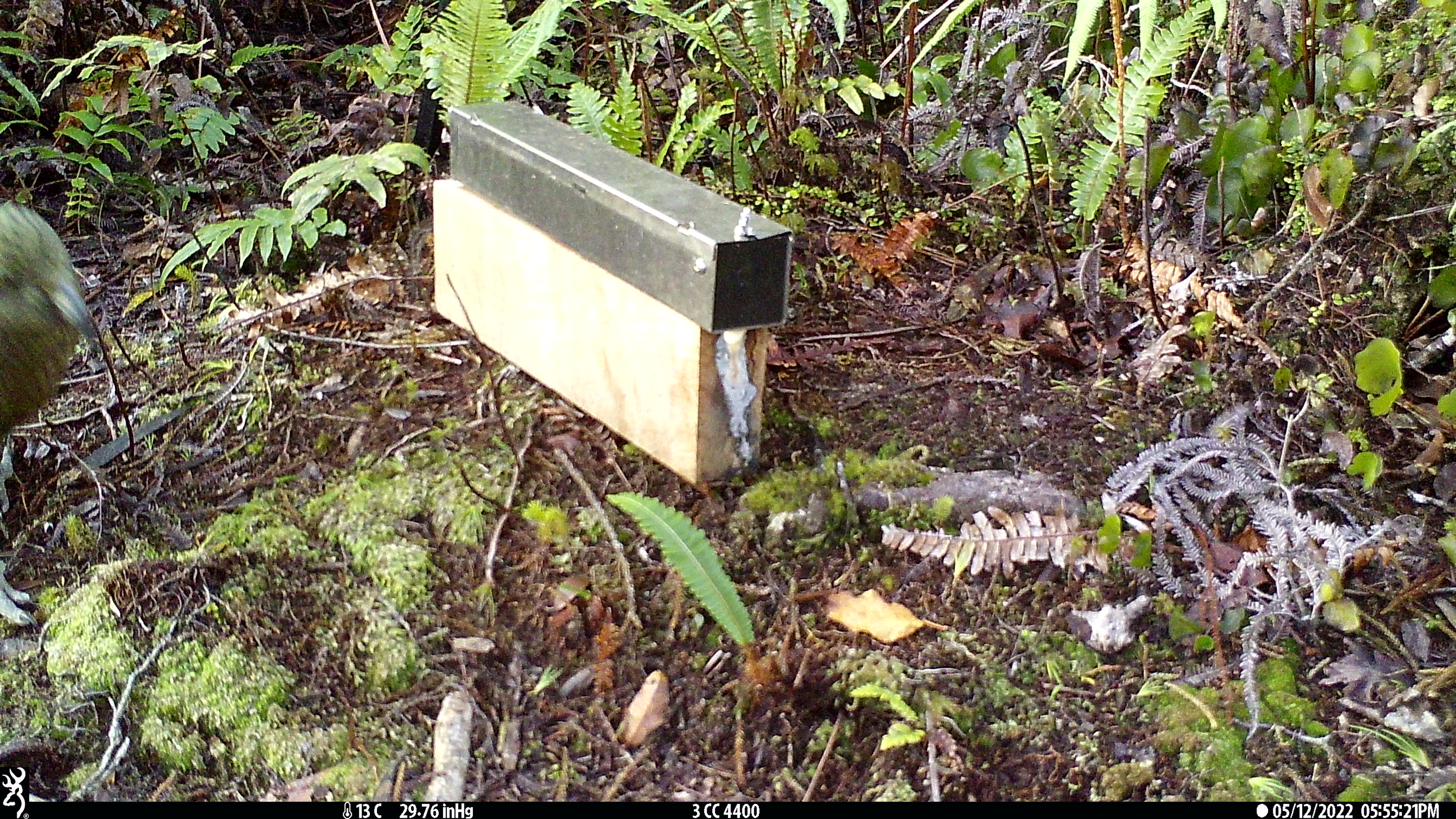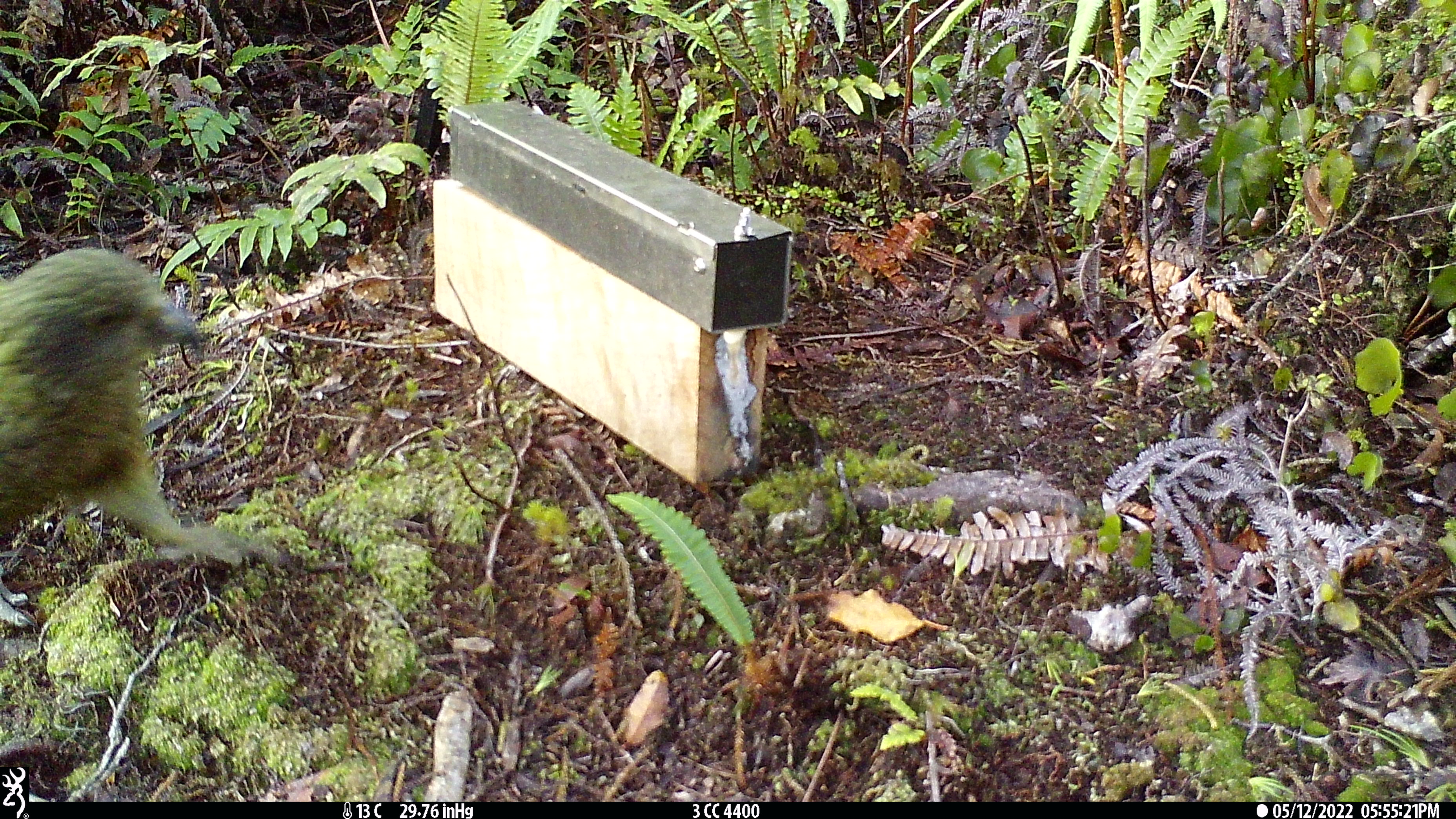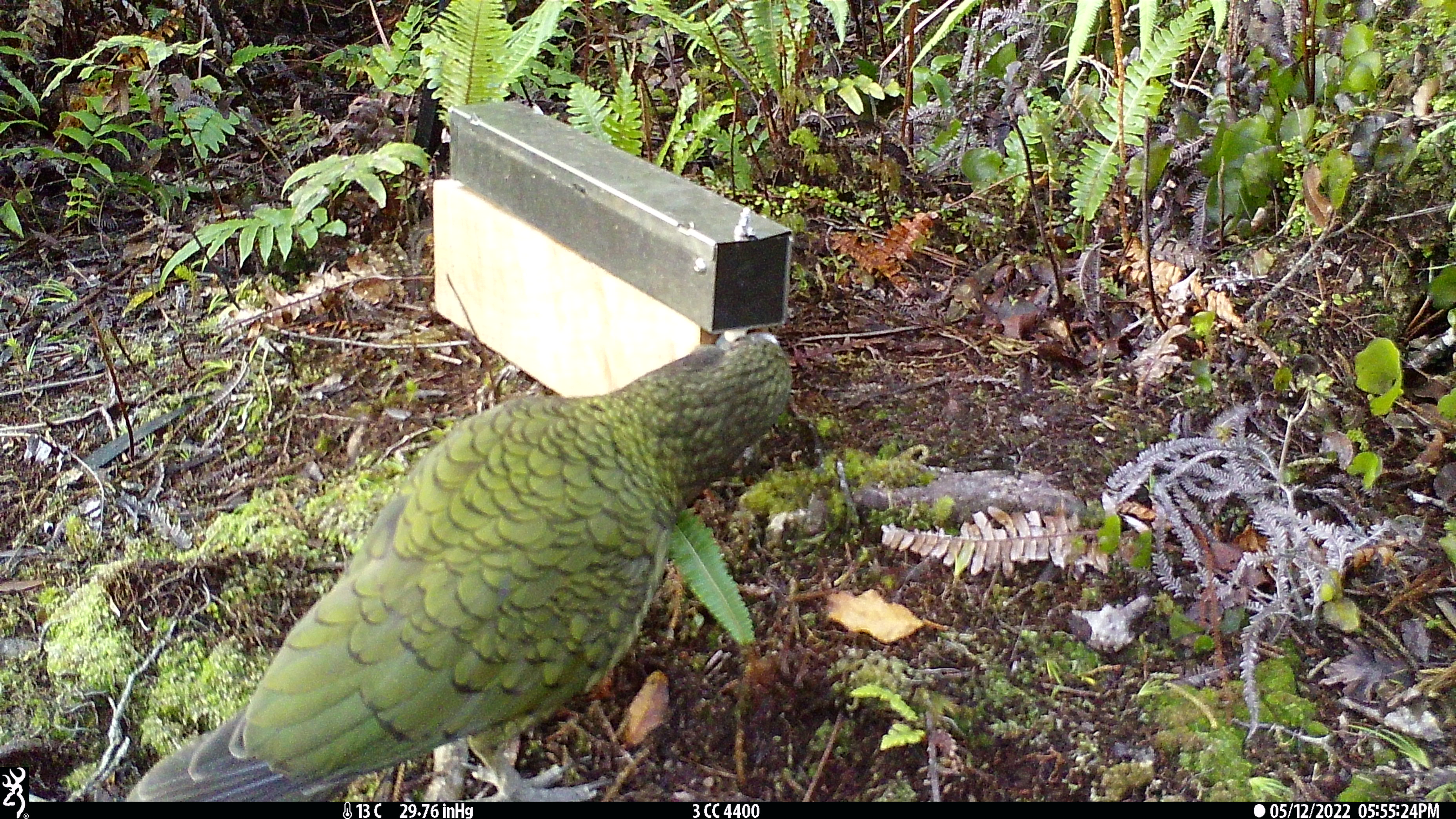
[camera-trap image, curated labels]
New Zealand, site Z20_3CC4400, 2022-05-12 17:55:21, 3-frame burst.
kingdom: Animalia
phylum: Chordata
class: Aves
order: Psittaciformes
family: Strigopidae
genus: Nestor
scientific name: Nestor notabilis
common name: kea